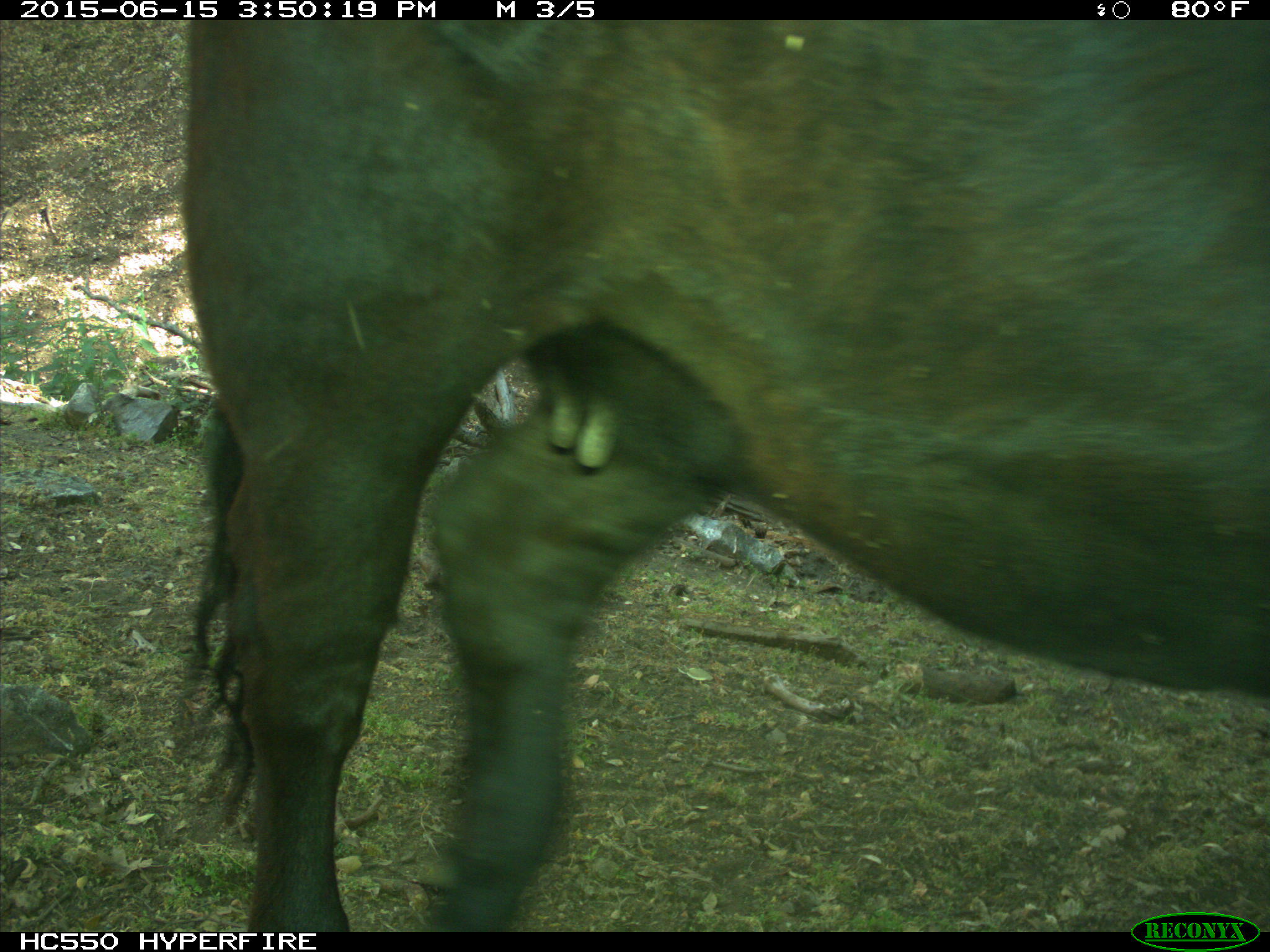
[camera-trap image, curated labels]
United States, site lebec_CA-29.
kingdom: Animalia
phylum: Chordata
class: Mammalia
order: Artiodactyla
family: Bovidae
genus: Bos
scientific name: Bos taurus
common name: domestic cow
Bos taurus (domestic cow).